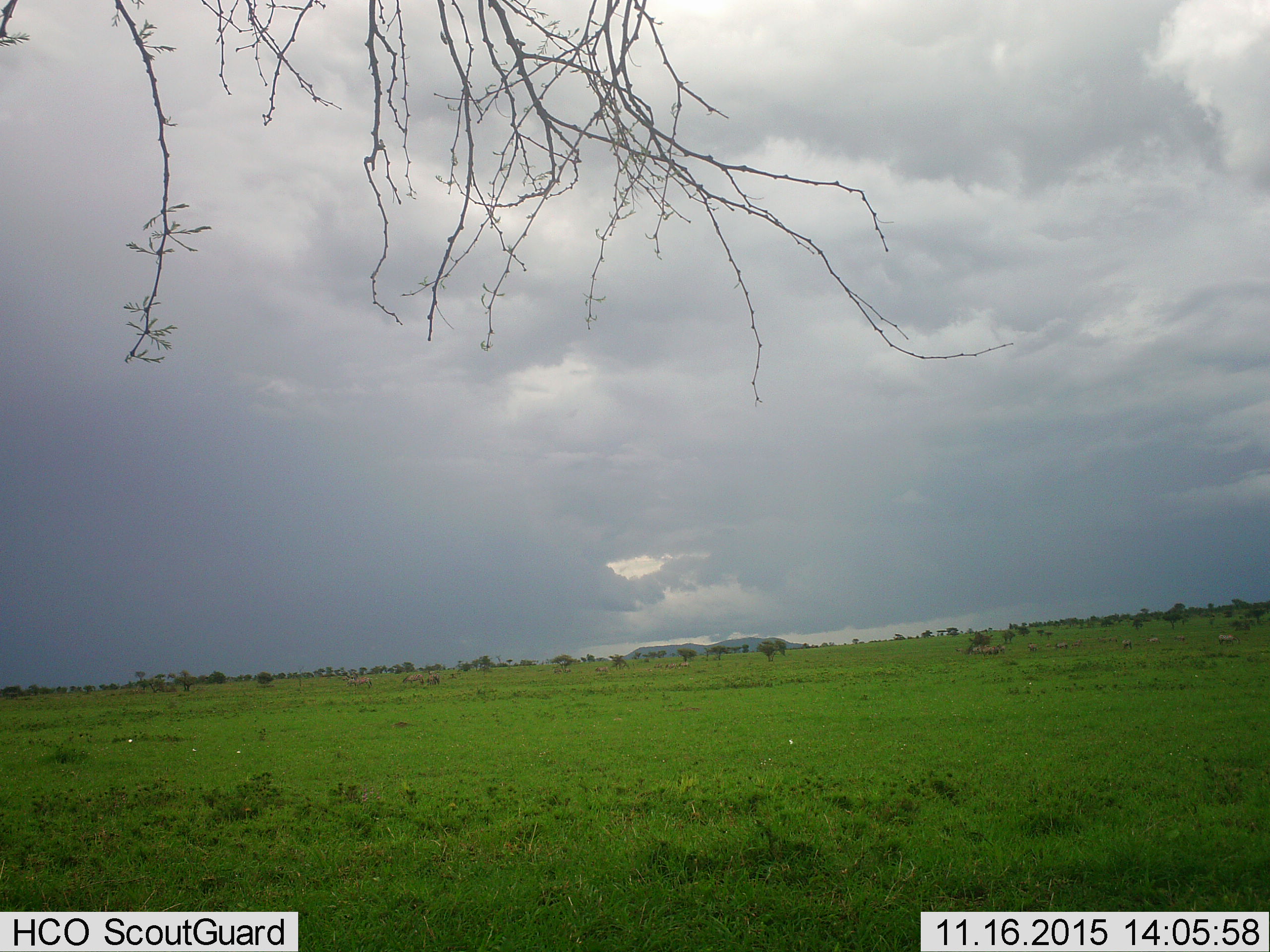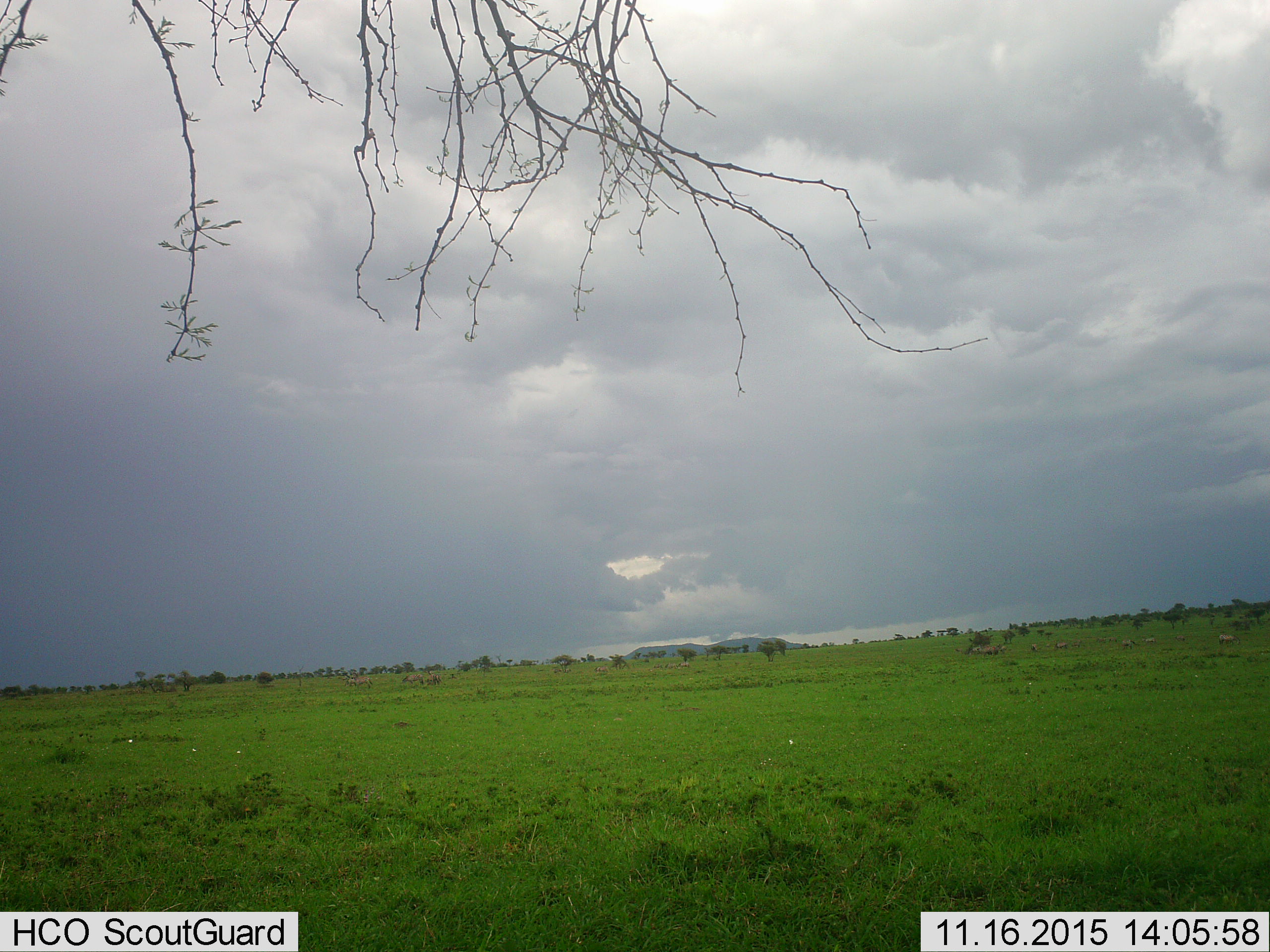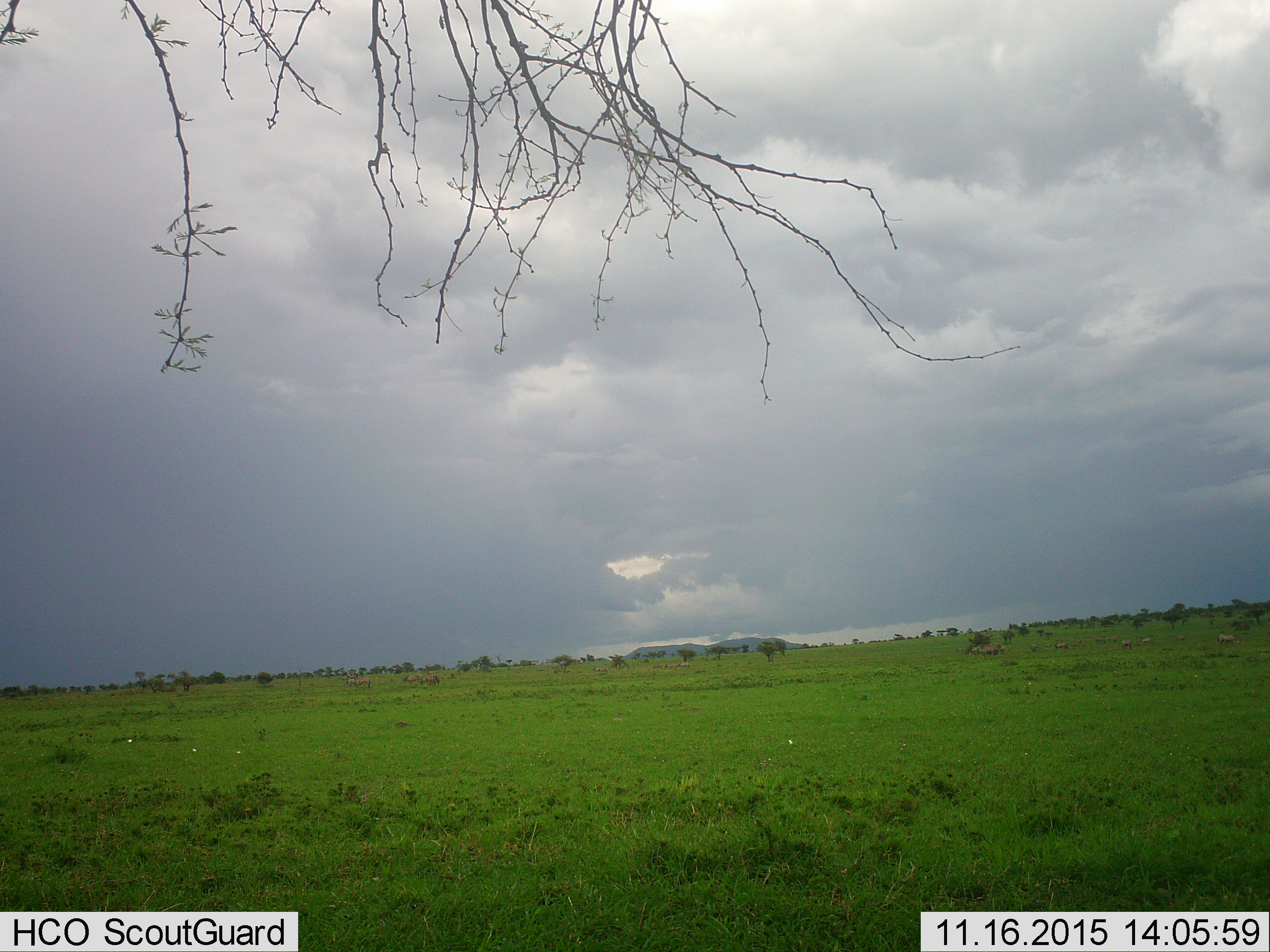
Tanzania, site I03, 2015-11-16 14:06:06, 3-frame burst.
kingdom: Animalia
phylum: Chordata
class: Mammalia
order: Perissodactyla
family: Equidae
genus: Equus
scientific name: Equus quagga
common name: plains zebra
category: zebra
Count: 11-50.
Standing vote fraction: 100%.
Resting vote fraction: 0%.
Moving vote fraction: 100%.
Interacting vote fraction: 0%.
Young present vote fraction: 0%.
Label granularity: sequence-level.